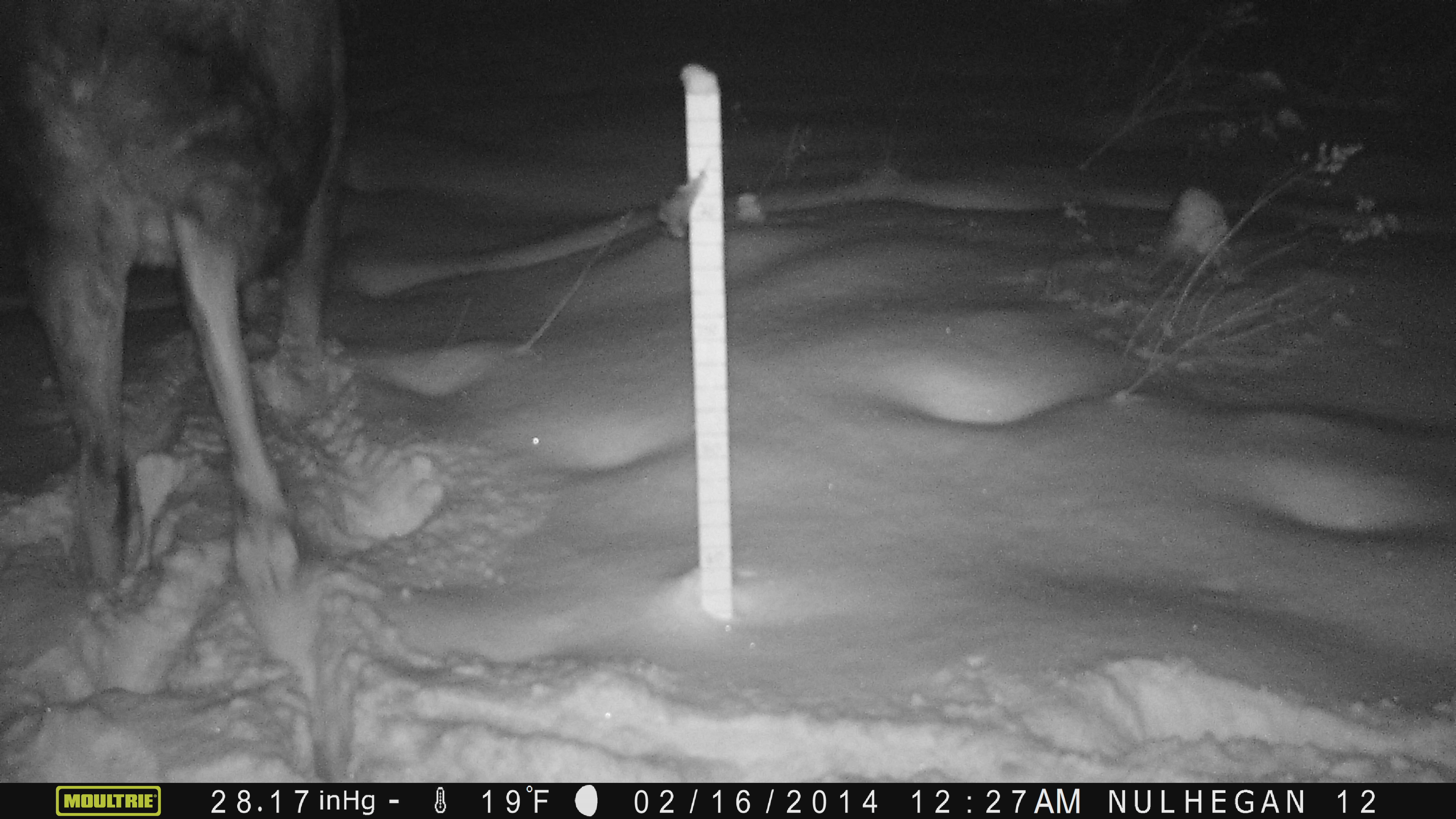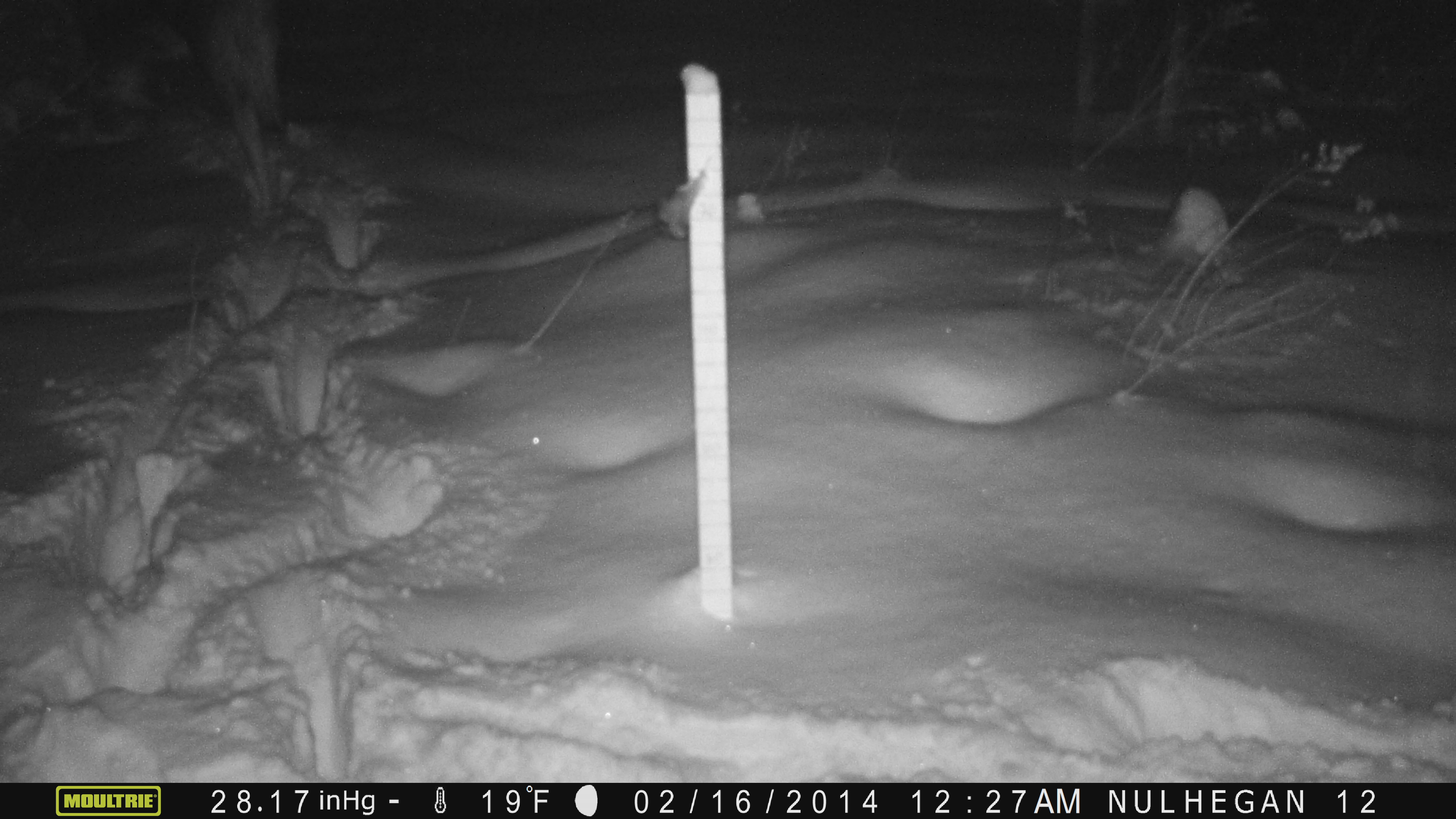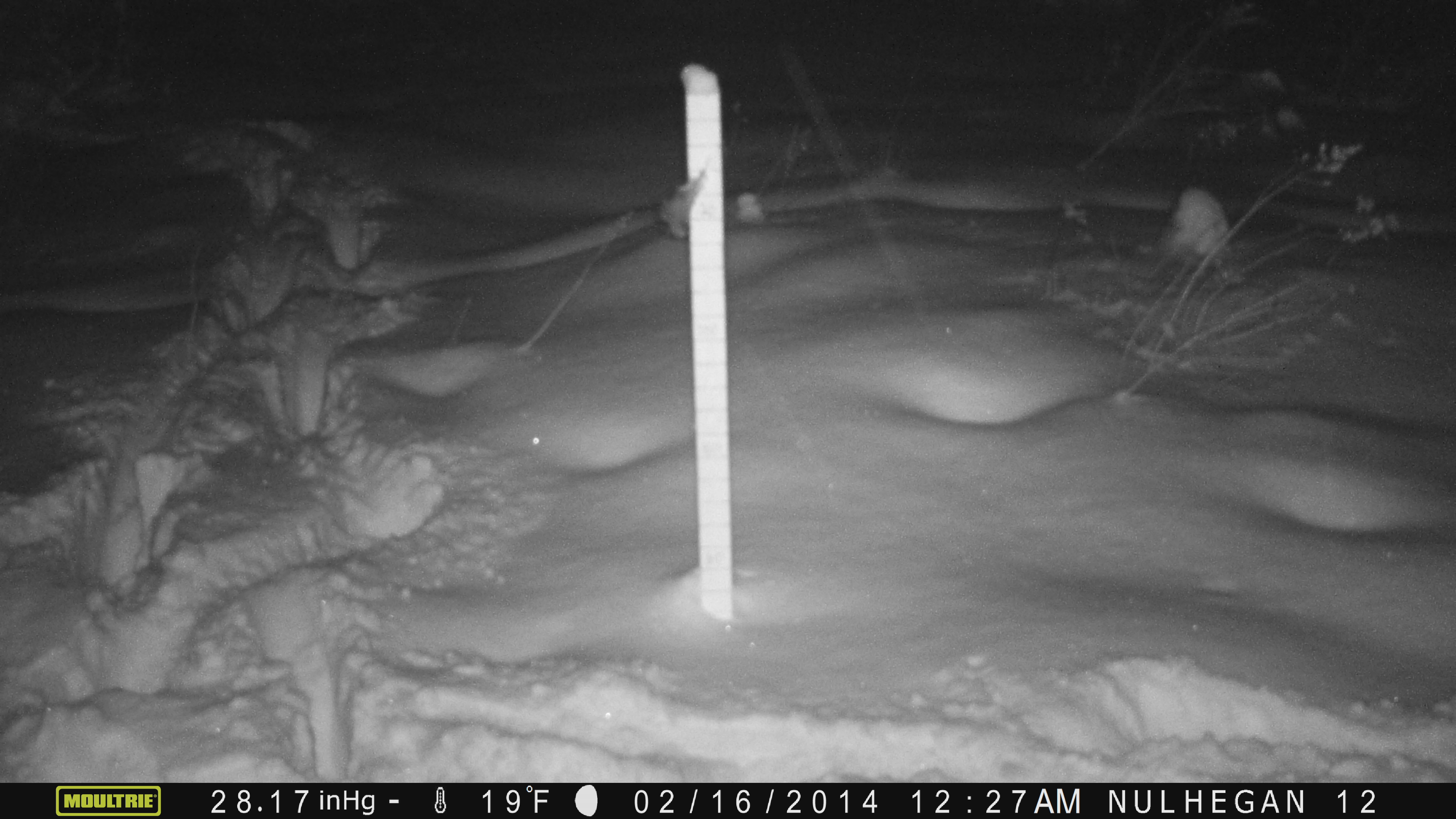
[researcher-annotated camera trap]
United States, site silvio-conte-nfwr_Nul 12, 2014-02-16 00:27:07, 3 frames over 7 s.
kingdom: Animalia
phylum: Chordata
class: Mammalia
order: Artiodactyla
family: Cervidae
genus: Alces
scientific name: Alces alces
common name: moose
Moose (Alces alces).